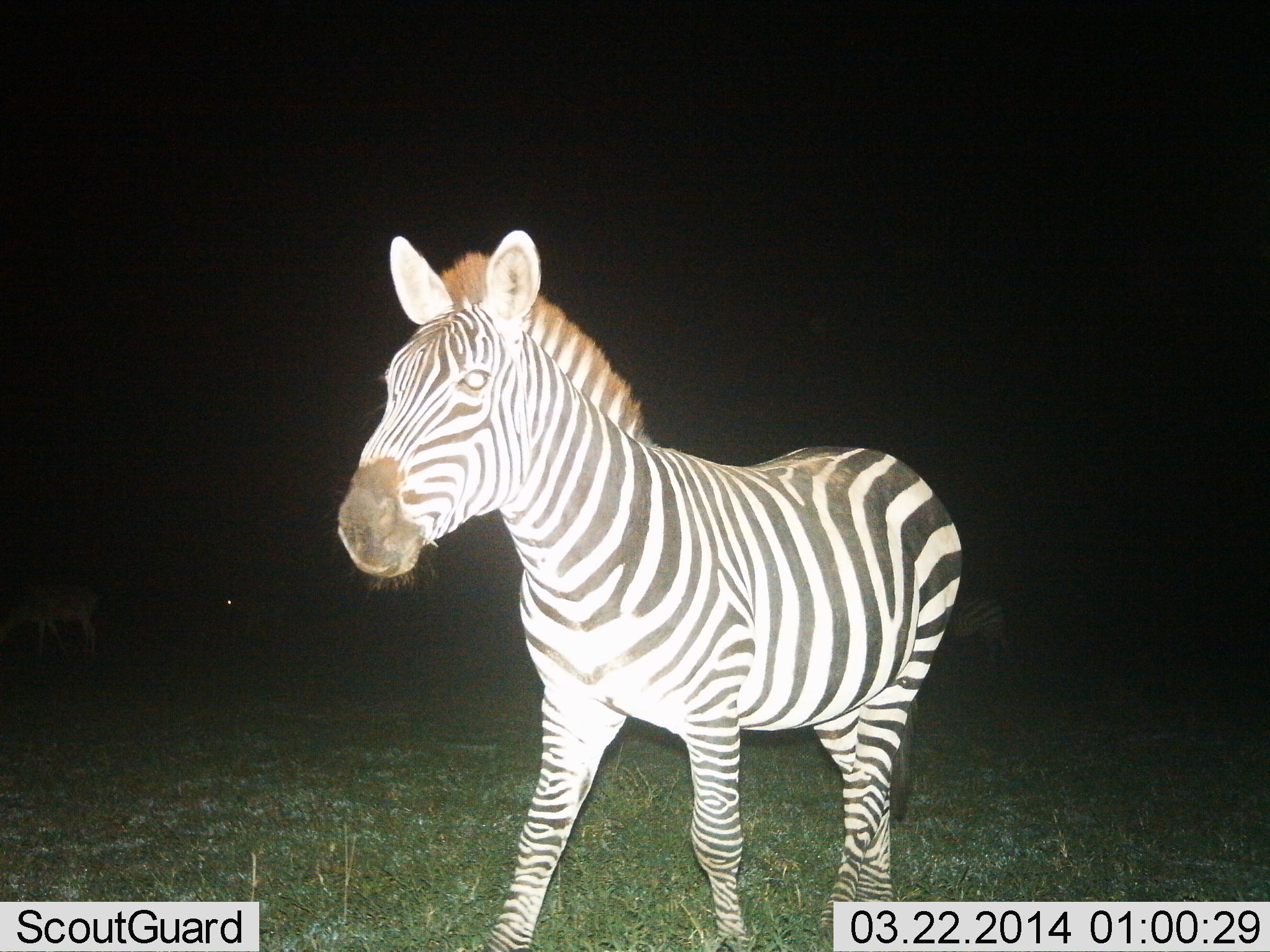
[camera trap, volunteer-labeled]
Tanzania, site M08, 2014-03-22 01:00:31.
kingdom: Animalia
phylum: Chordata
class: Mammalia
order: Perissodactyla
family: Equidae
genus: Equus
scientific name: Equus quagga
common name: plains zebra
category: zebra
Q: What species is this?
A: Zebra (plains zebra) (Equus quagga).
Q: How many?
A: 1.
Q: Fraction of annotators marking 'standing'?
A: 50%.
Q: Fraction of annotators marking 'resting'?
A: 0%.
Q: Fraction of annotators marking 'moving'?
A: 67%.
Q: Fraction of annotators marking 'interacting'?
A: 0%.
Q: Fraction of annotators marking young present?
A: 0%.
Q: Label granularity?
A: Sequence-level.